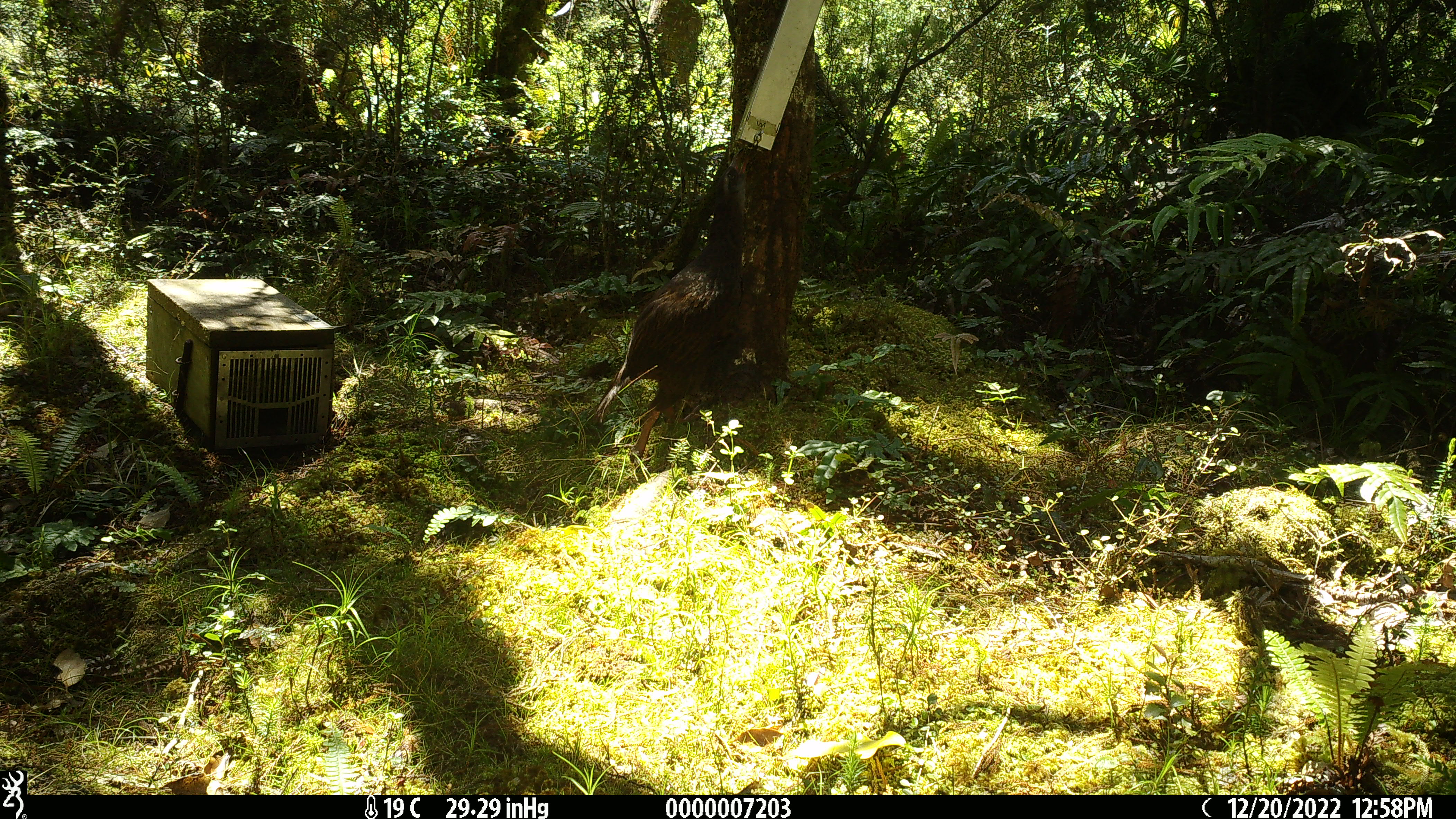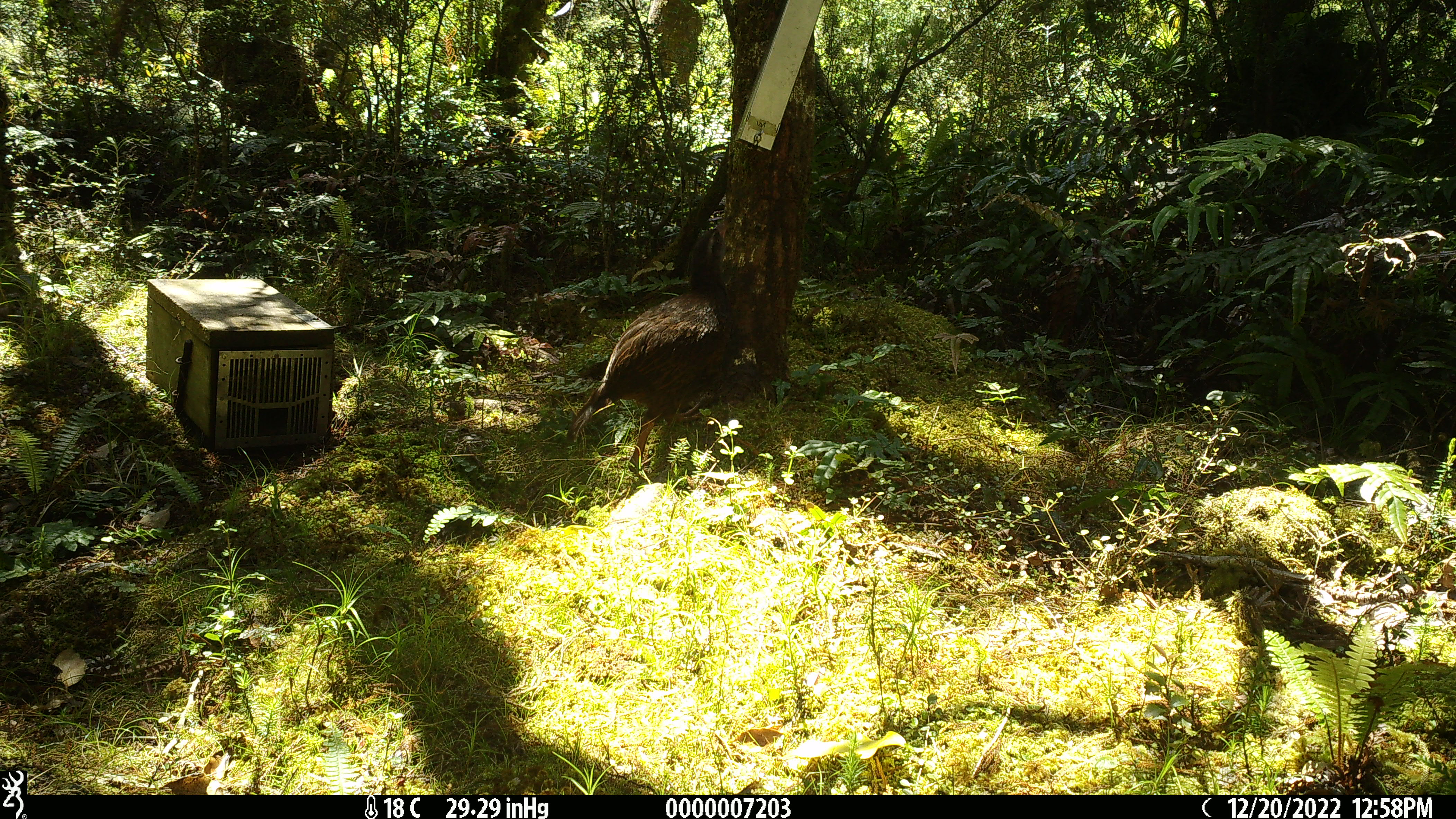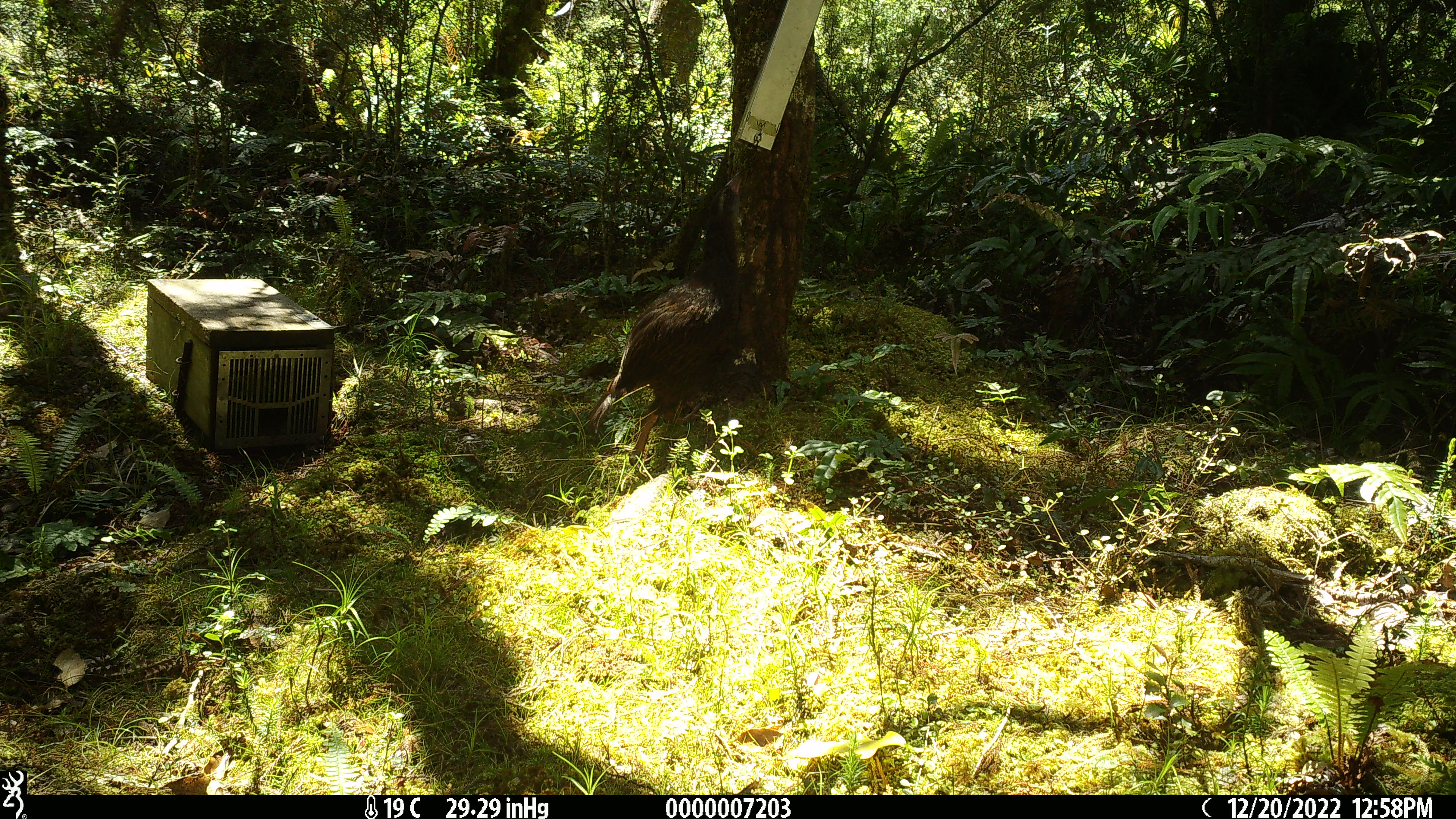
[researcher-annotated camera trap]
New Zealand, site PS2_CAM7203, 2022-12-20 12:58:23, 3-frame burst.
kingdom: Animalia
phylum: Chordata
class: Aves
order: Gruiformes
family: Rallidae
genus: Gallirallus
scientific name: Gallirallus australis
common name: weka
Weka (Gallirallus australis).